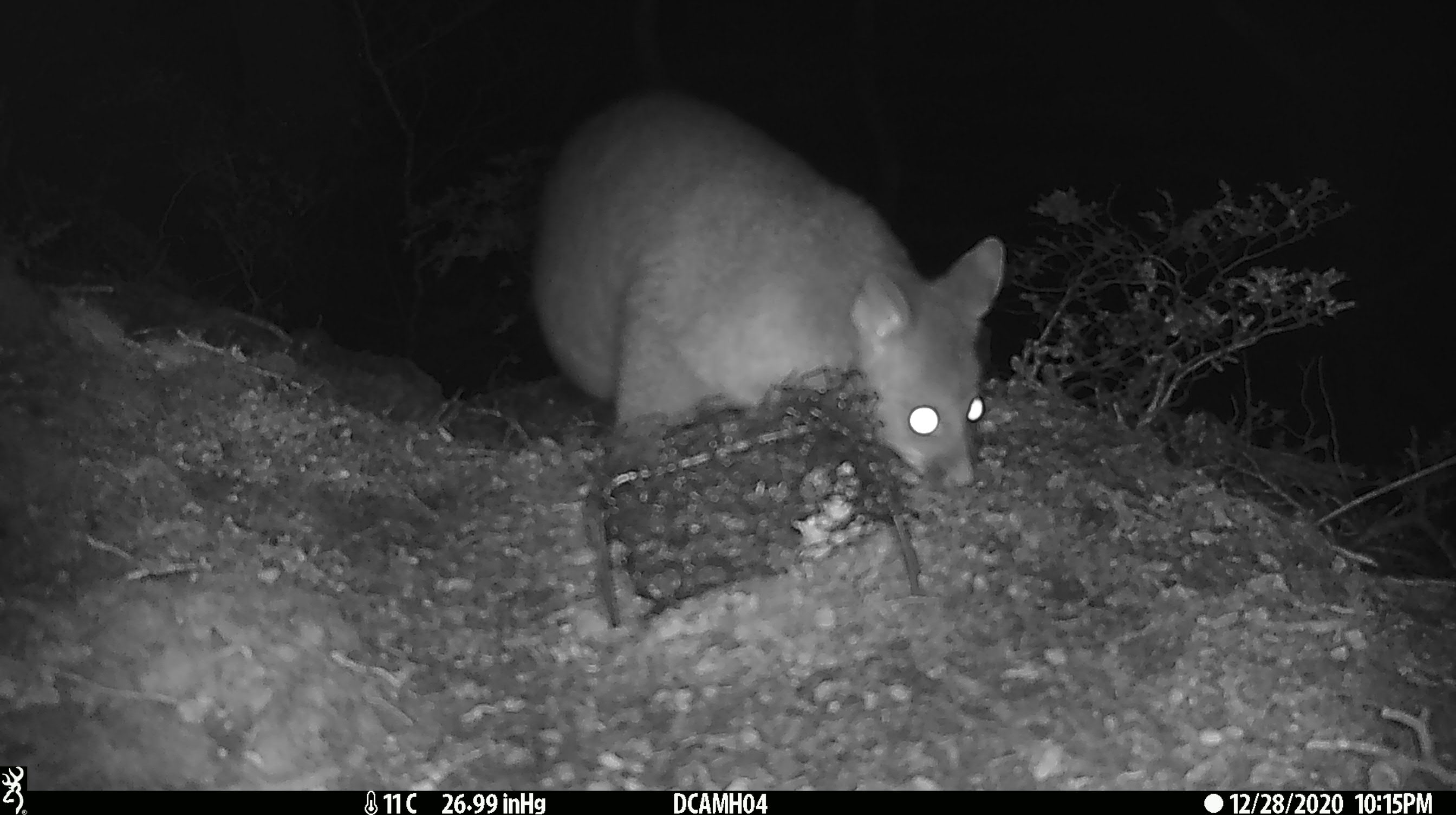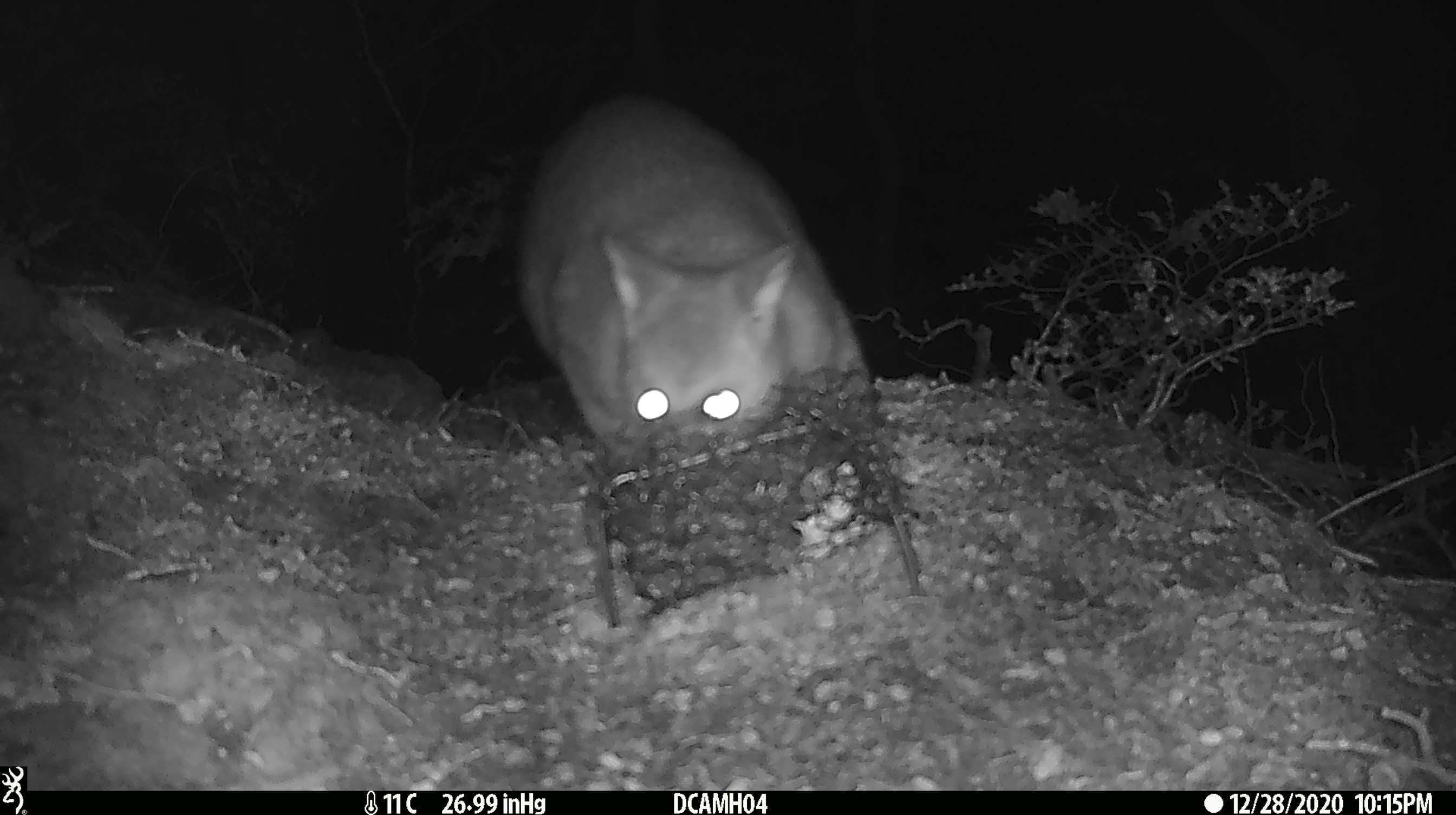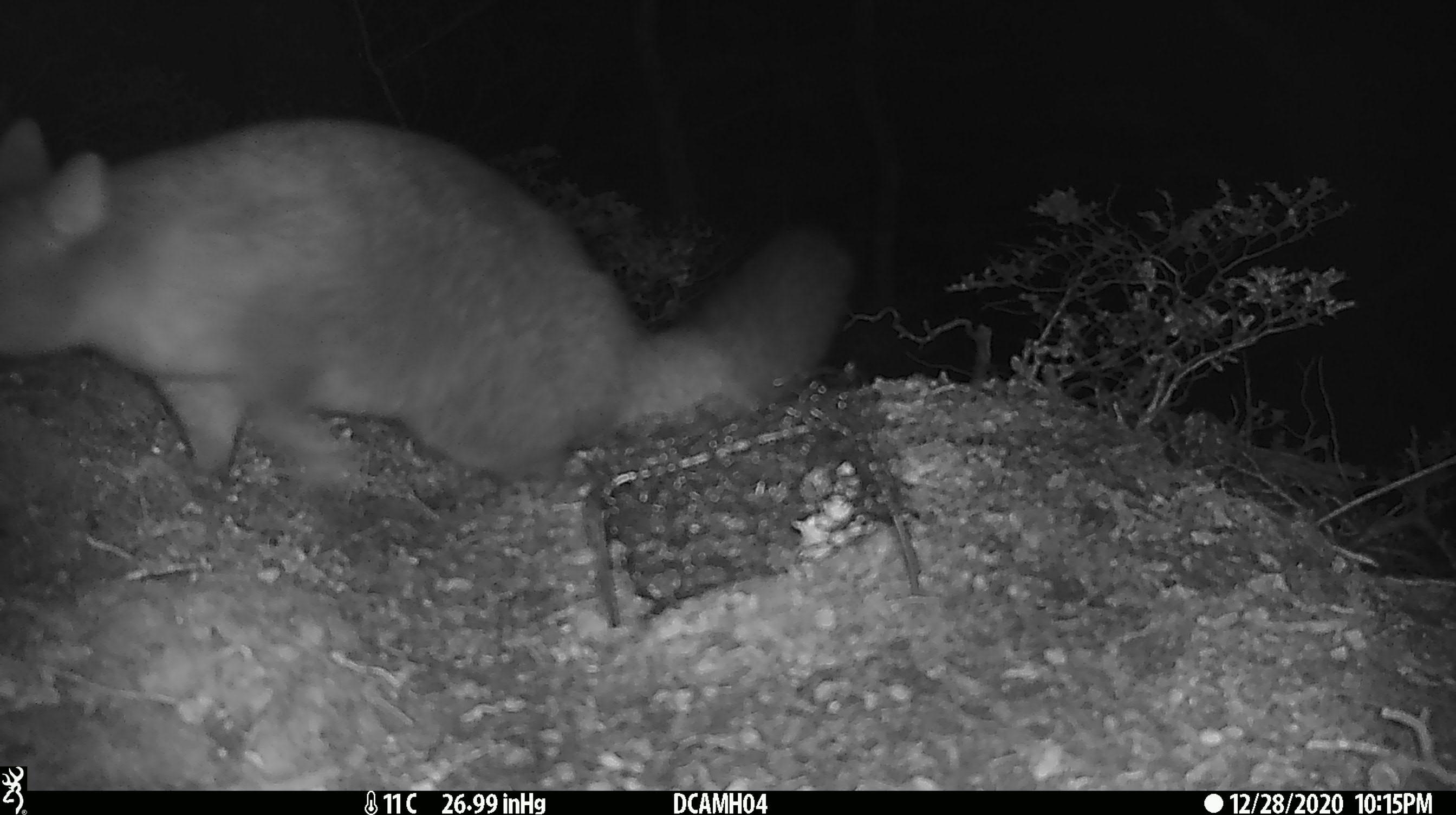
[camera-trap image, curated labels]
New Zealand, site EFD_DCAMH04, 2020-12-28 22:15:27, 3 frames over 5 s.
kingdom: Animalia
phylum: Chordata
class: Mammalia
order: Diprotodontia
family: Phalangeridae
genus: Trichosurus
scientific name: Trichosurus vulpecula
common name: common brushtail possum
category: possum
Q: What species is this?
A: Possum (common brushtail possum) (Trichosurus vulpecula).